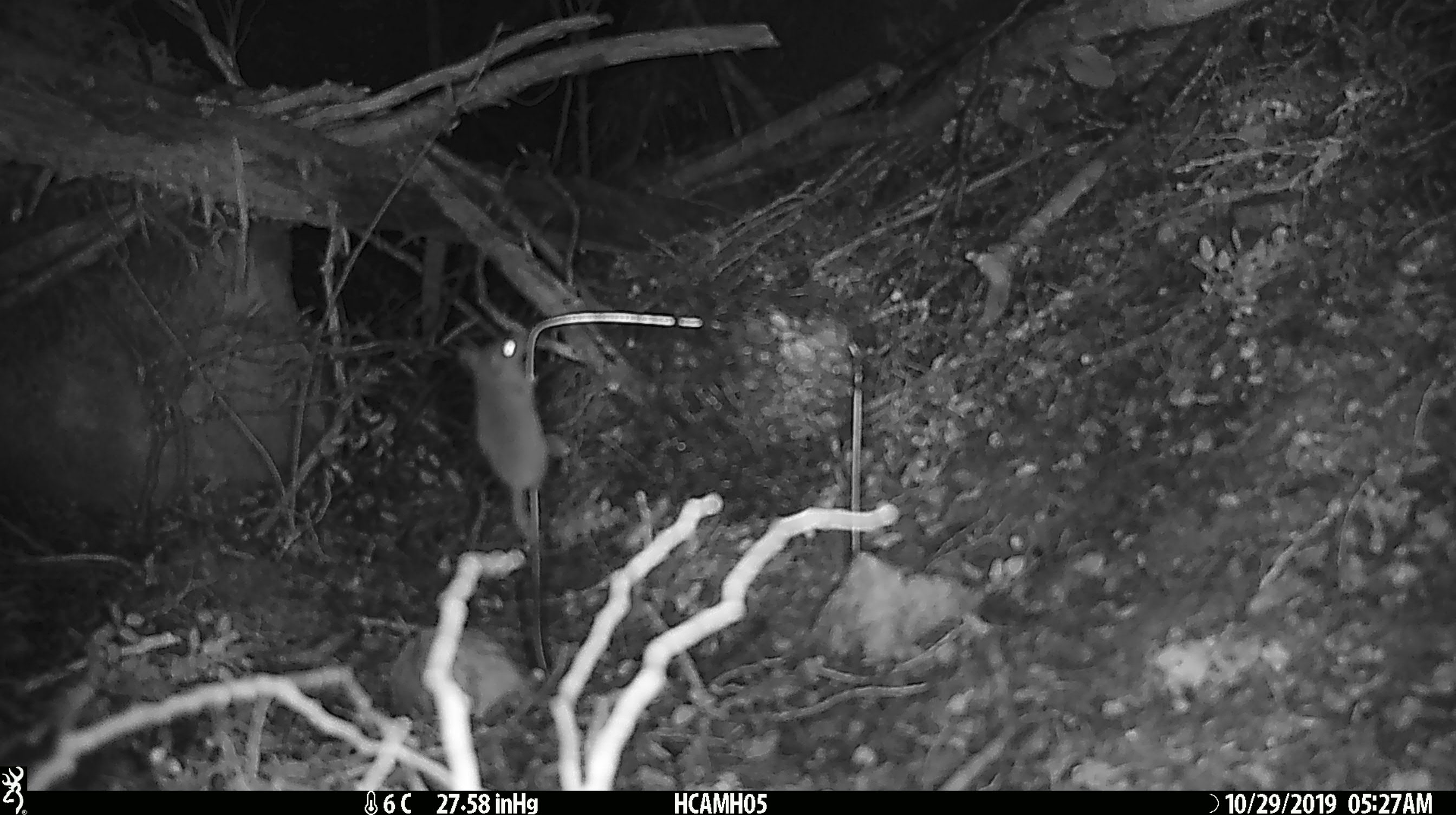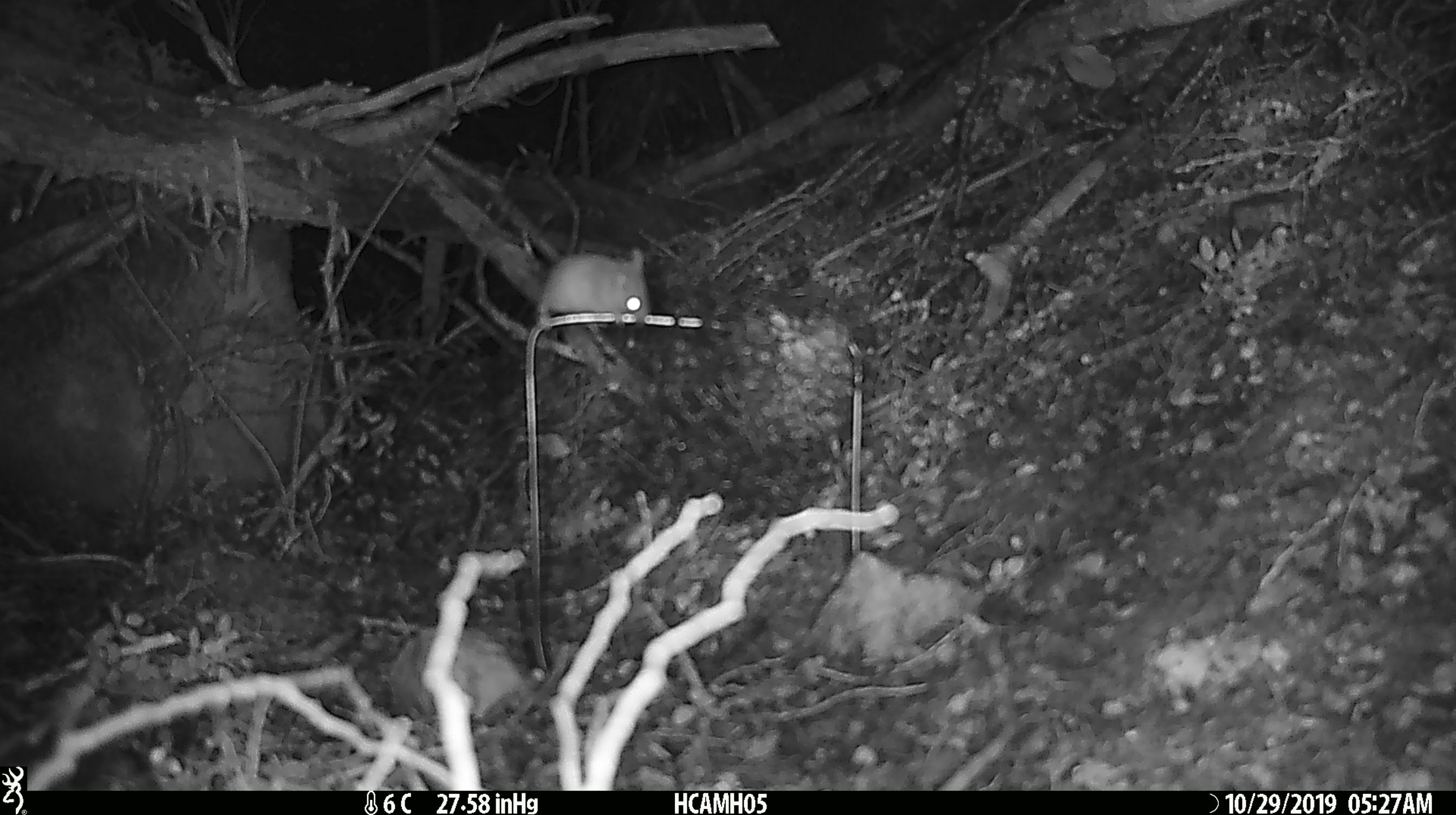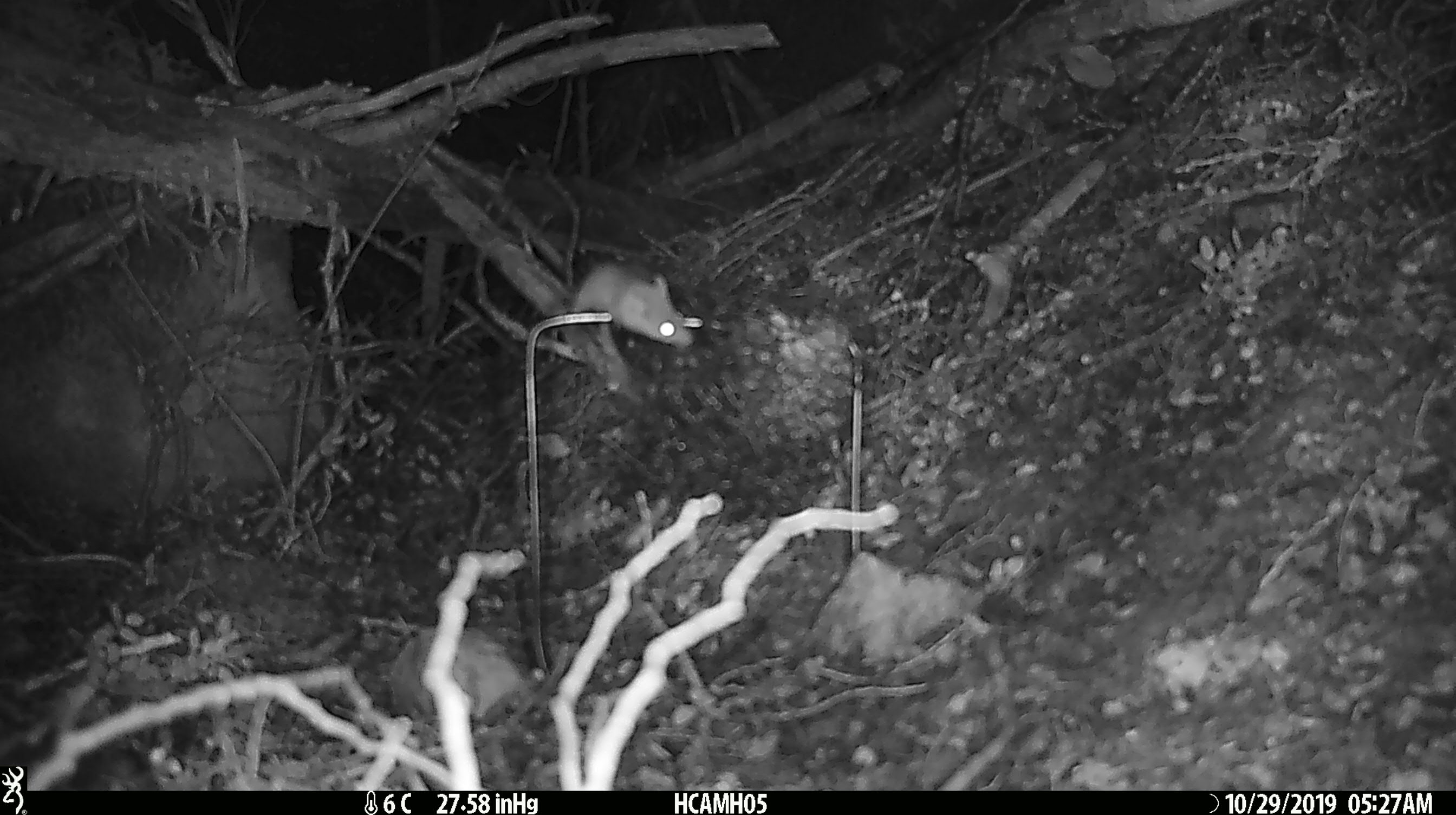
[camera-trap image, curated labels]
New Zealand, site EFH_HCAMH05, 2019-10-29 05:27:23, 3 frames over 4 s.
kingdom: Animalia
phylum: Chordata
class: Mammalia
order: Rodentia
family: Muridae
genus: Mus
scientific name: Mus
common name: mouse